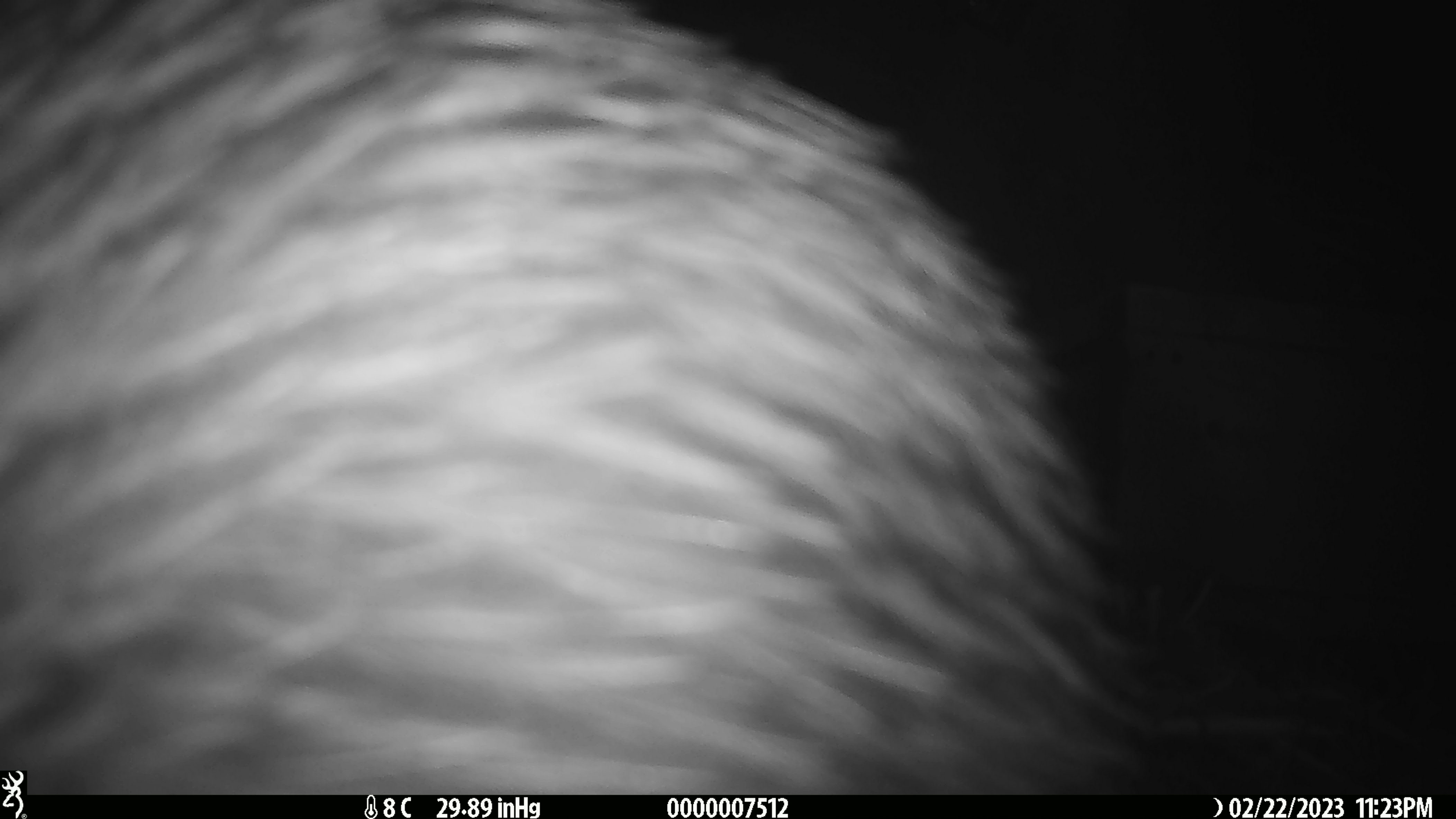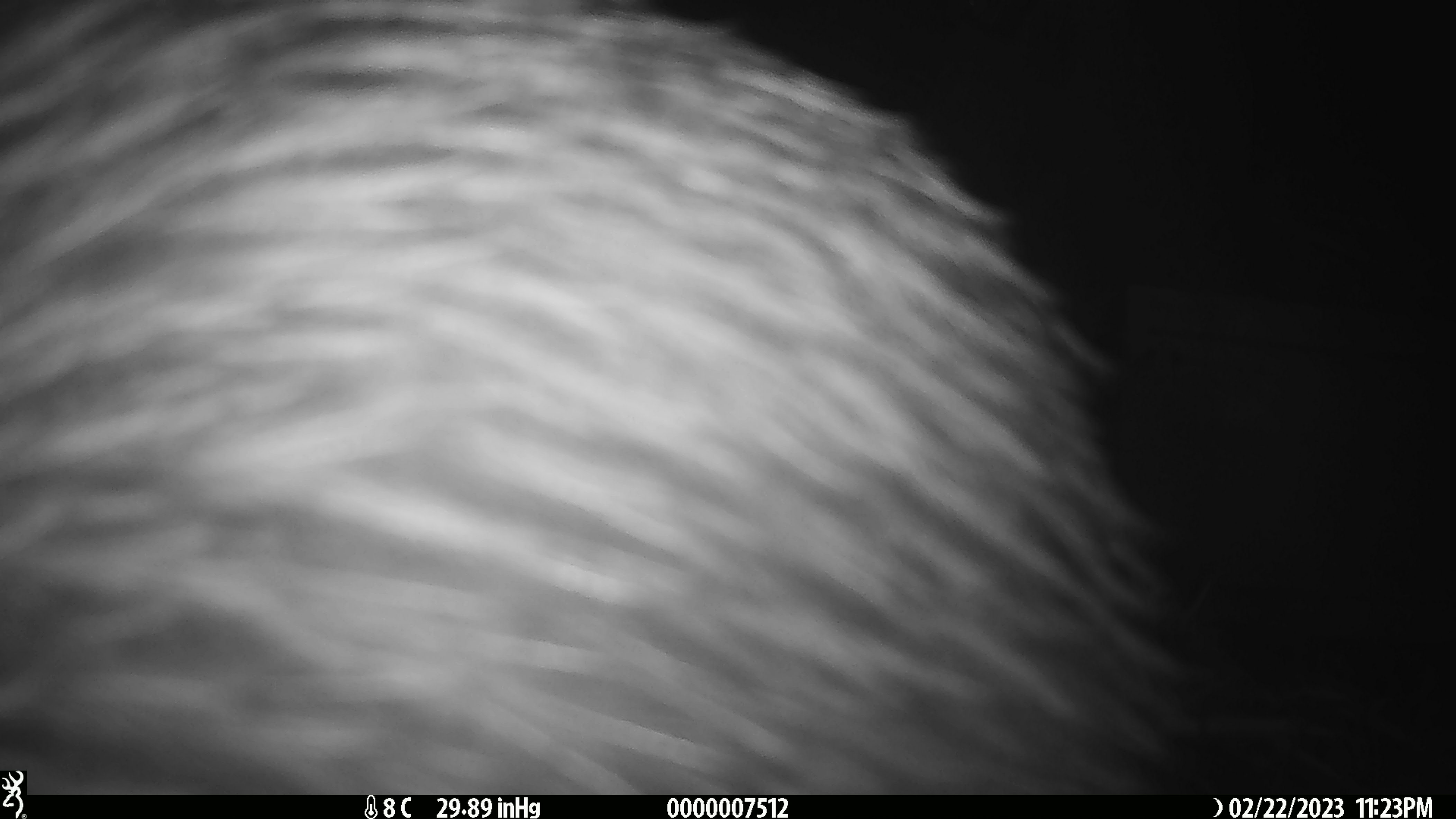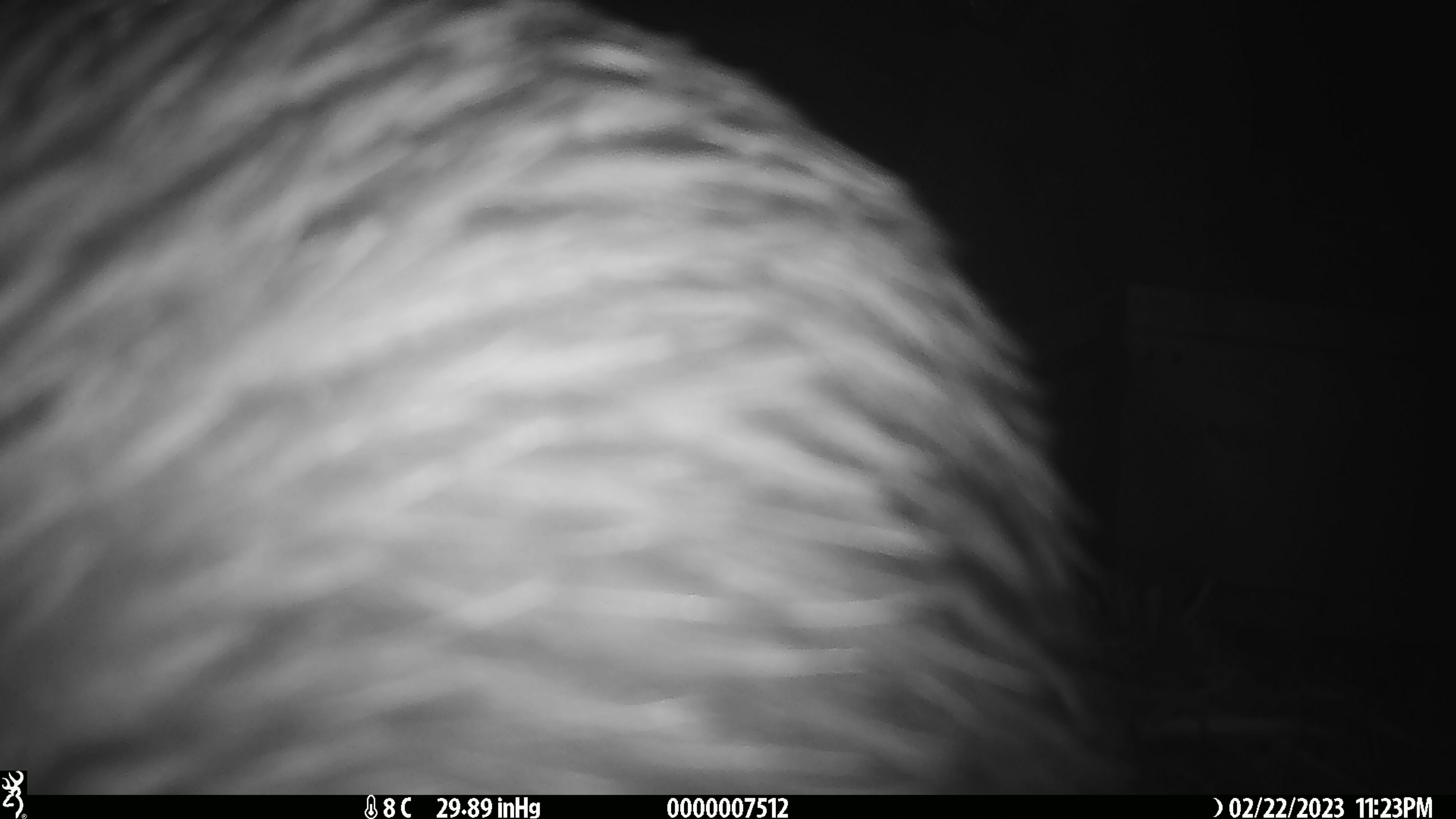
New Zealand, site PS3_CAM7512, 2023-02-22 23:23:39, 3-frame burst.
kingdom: Animalia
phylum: Chordata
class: Aves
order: Apterygiformes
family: Apterygidae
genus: Apteryx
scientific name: Apteryx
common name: kiwi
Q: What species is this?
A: Kiwi (Apteryx).